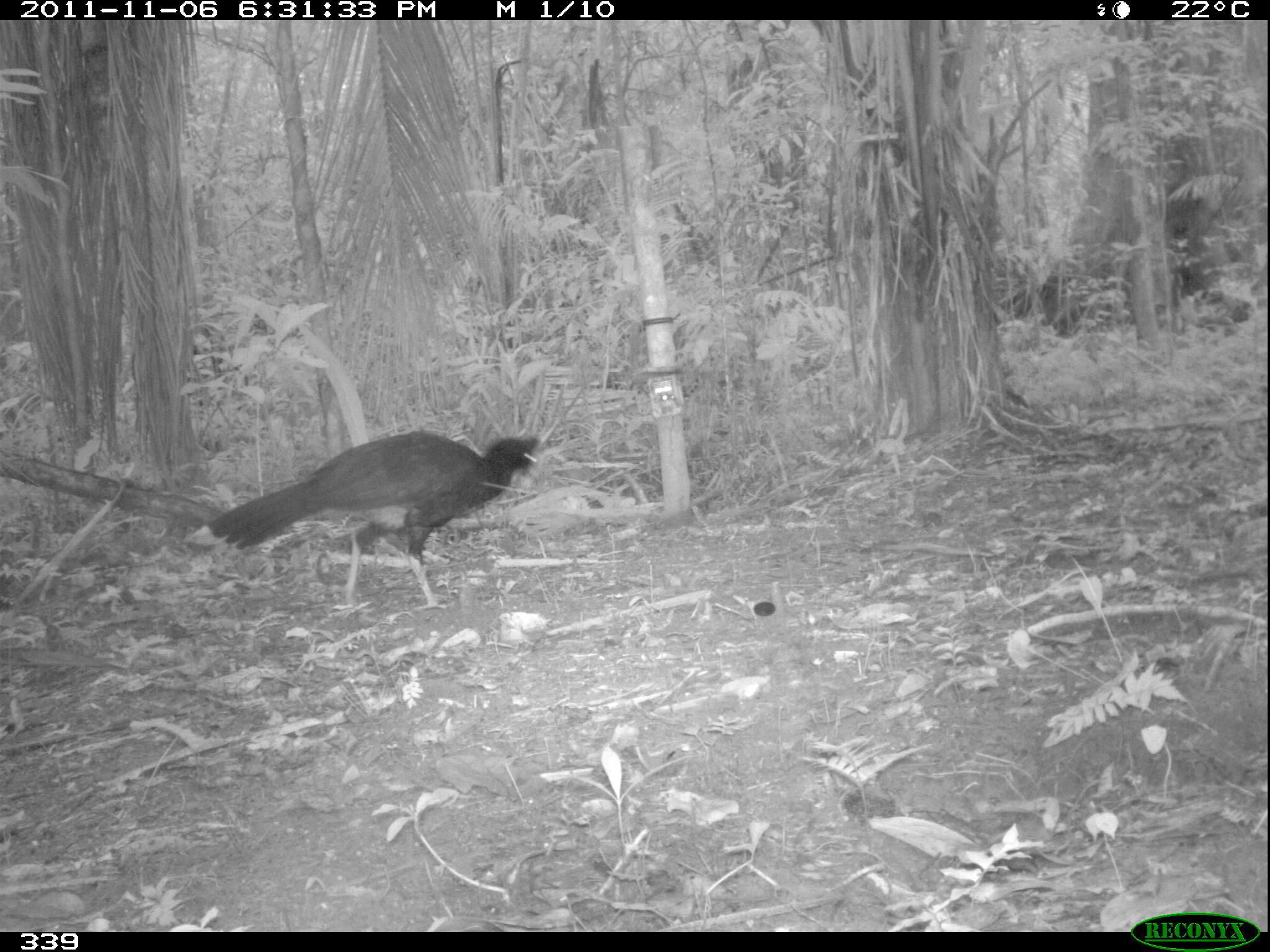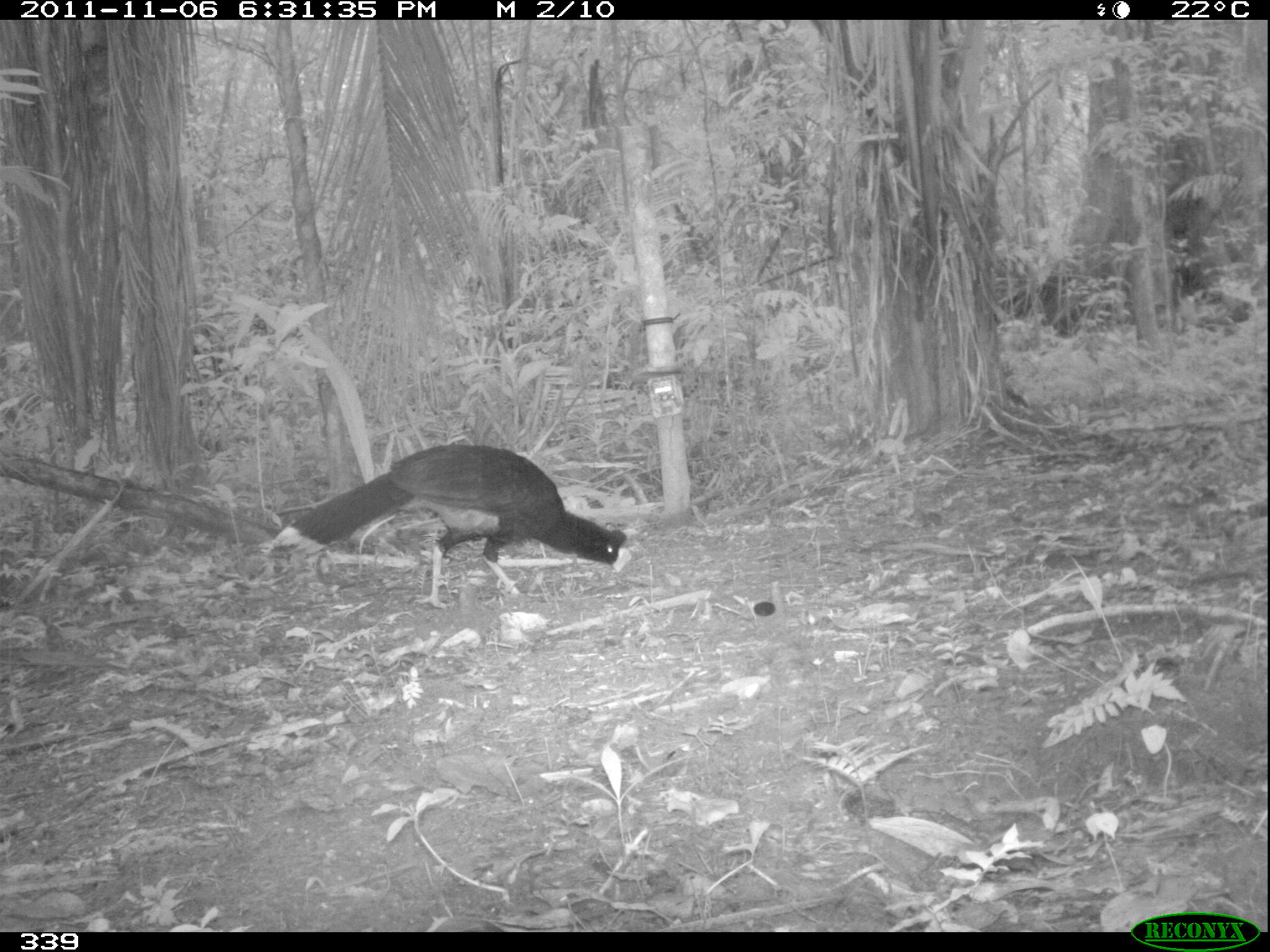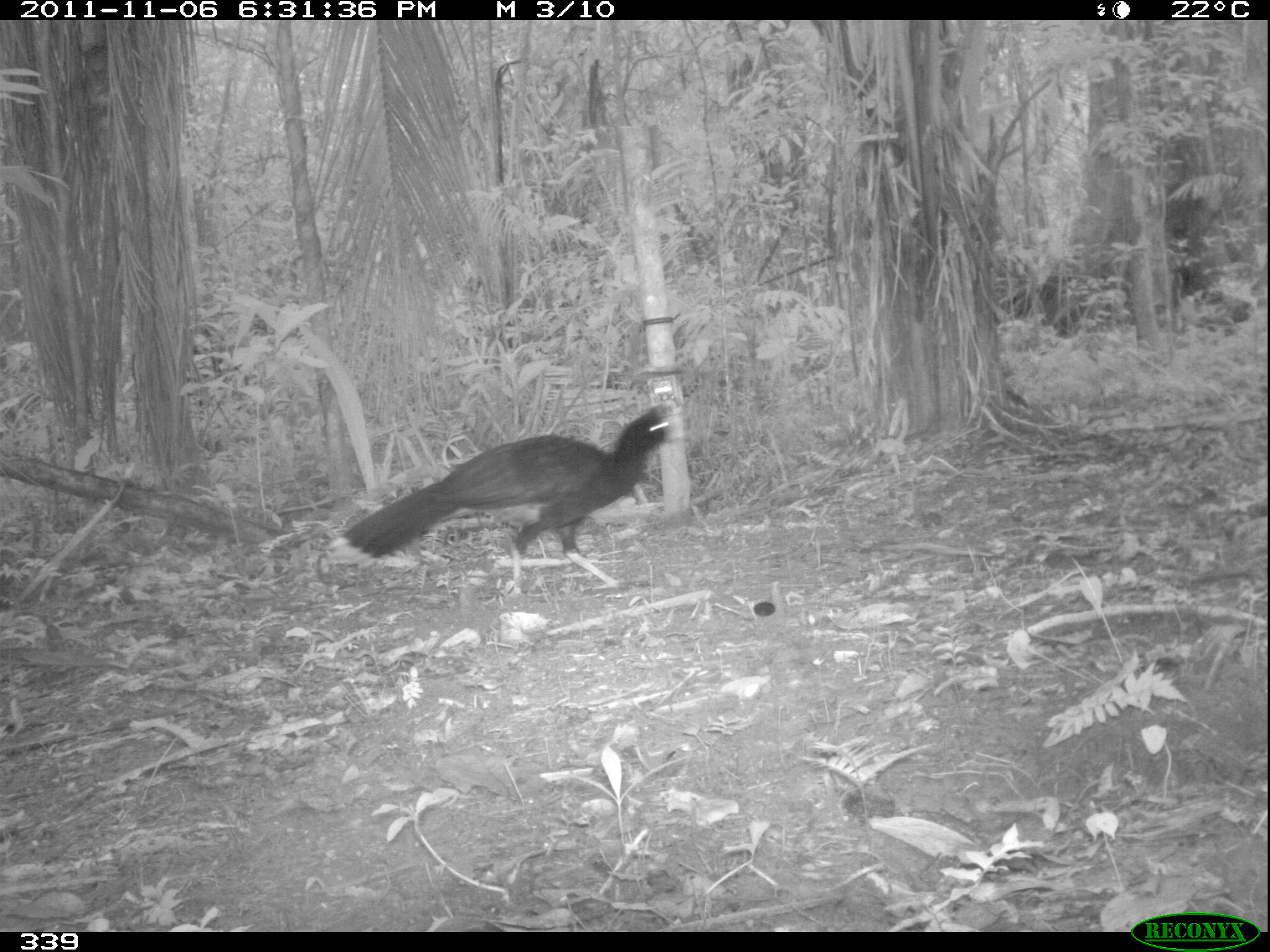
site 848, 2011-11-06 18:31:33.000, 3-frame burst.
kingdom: Animalia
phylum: Chordata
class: Aves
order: Galliformes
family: Cracidae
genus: Mitu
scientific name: Mitu tuberosum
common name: razor-billed curassow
Mitu tuberosum (razor-billed curassow).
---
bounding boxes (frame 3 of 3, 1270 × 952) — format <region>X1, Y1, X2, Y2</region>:
mitu tuberosum: <region>327, 405, 678, 596</region>